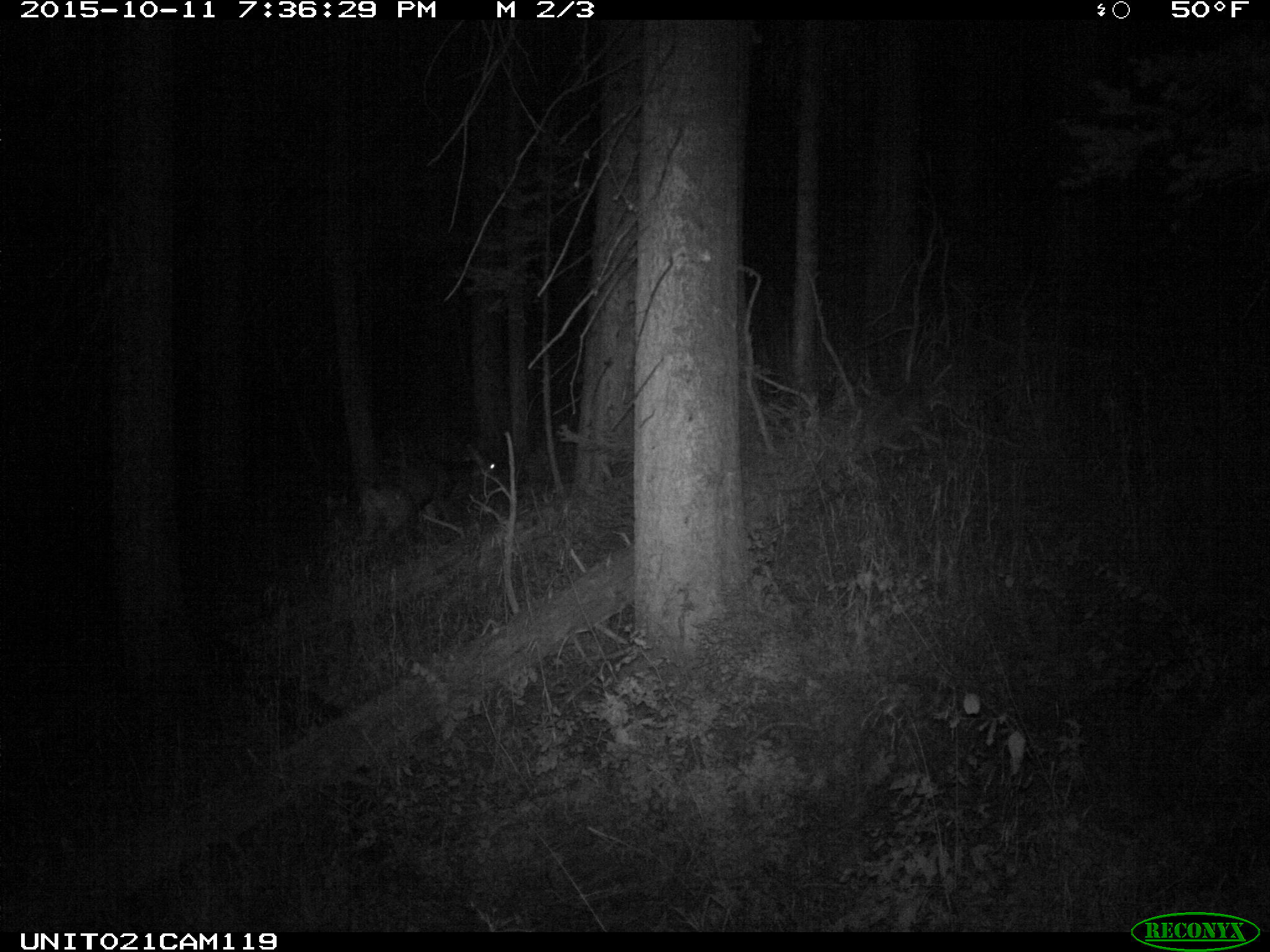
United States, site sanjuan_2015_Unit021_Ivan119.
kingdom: Animalia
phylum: Chordata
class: Mammalia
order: Artiodactyla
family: Cervidae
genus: Odocoileus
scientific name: Odocoileus hemionus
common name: mule deer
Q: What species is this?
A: Odocoileus hemionus (mule deer).